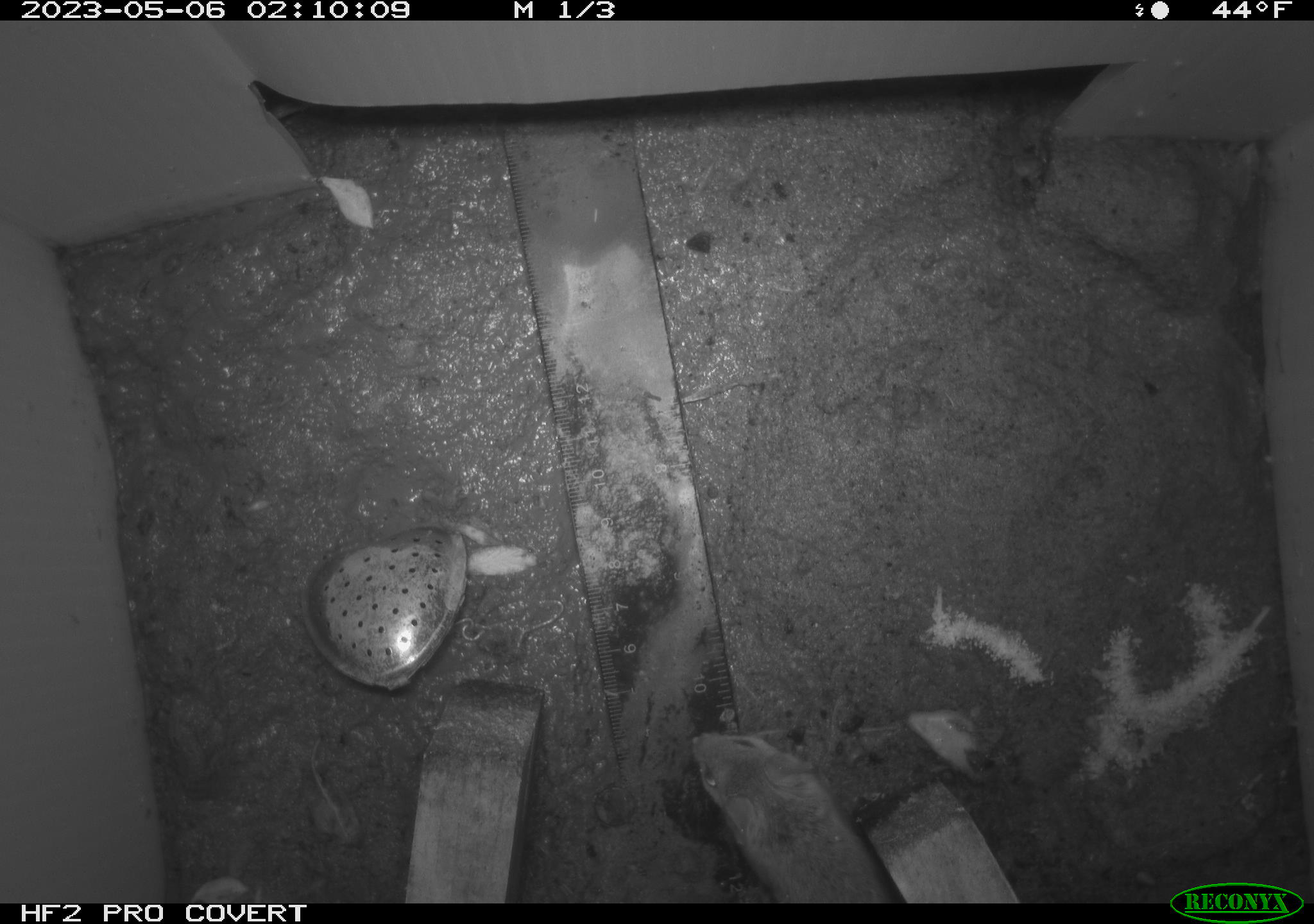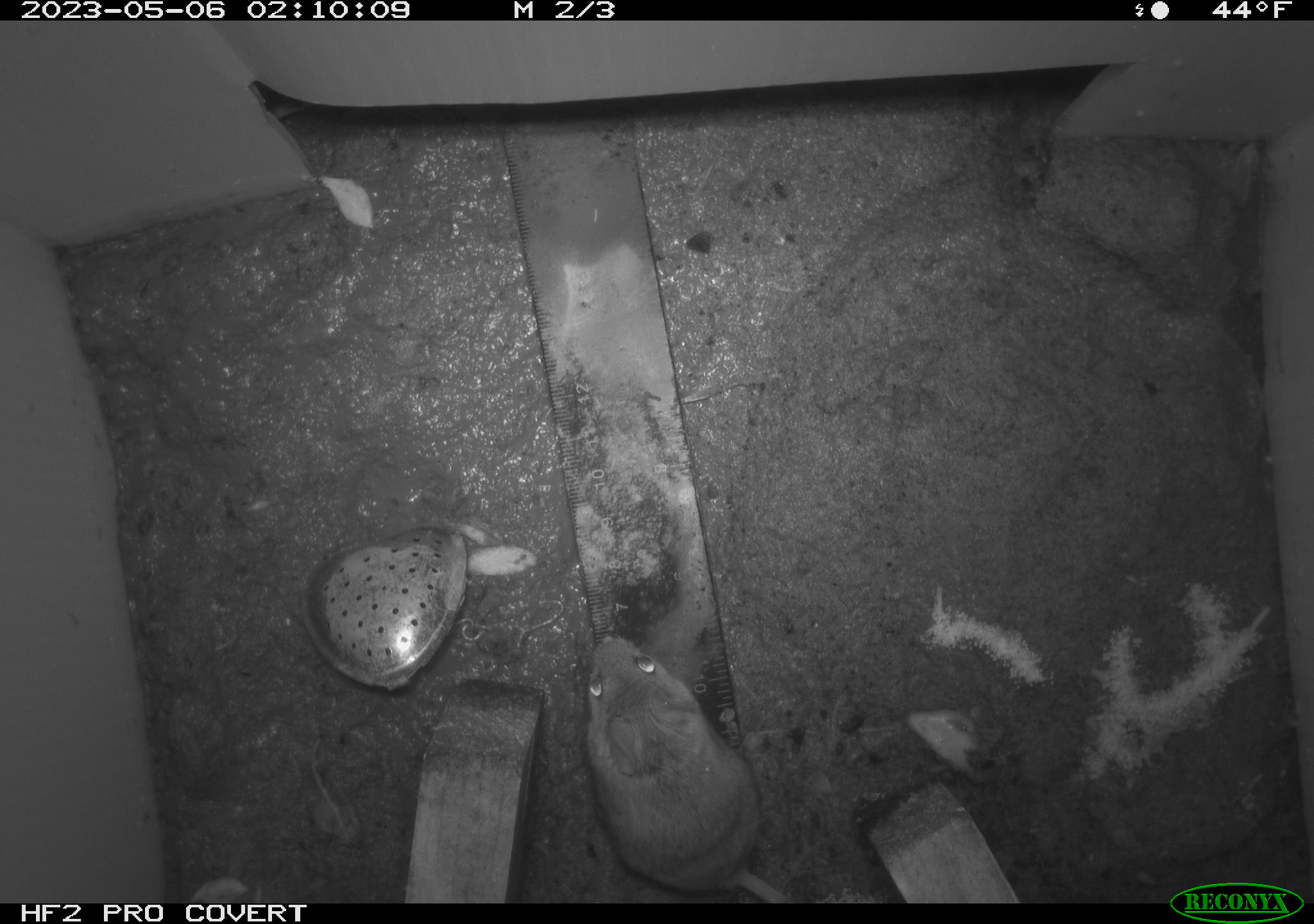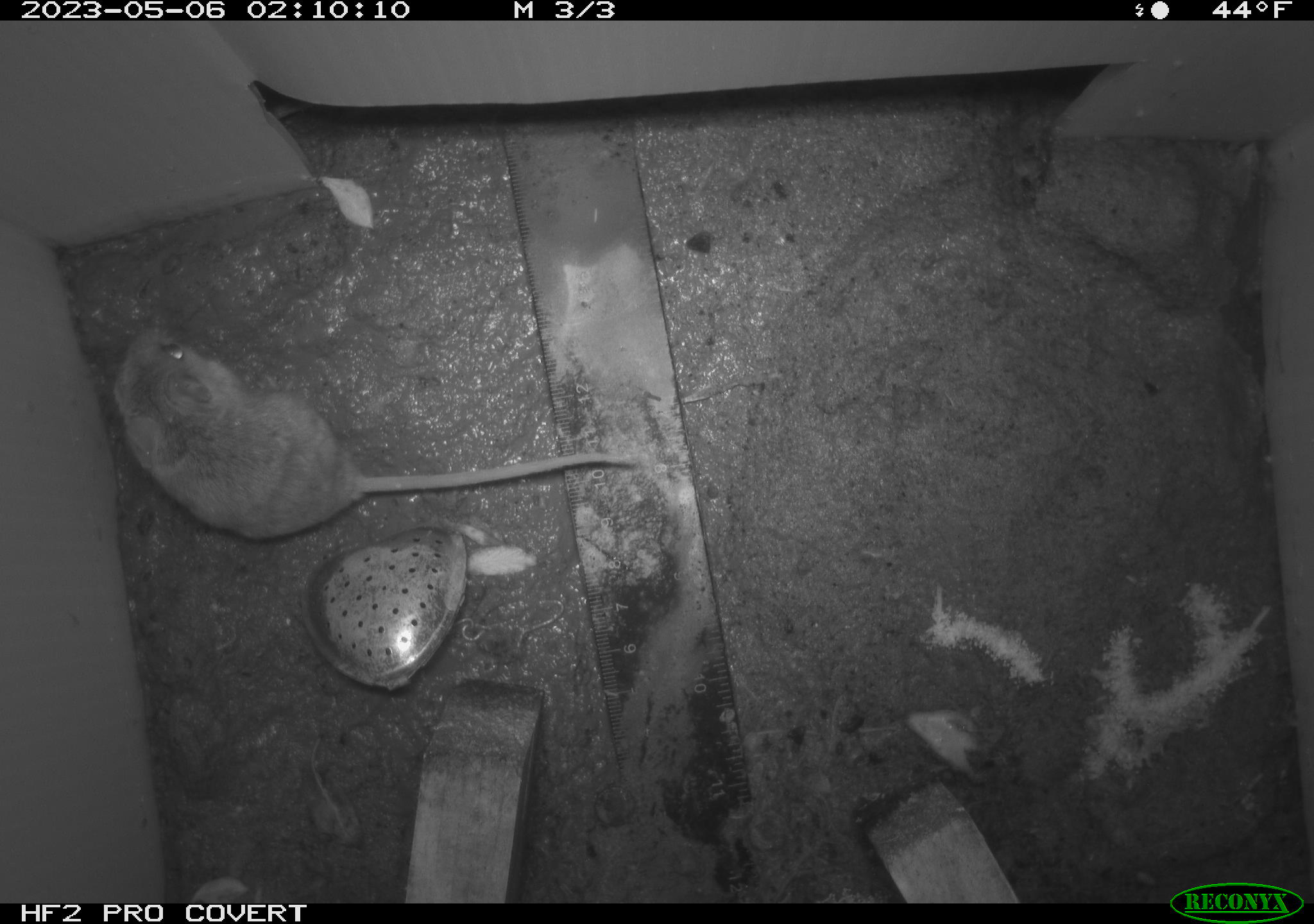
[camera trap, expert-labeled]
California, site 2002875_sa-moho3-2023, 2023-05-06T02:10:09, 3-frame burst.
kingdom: Animalia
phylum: Chordata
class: Mammalia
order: Rodentia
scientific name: Rodentia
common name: mouse species